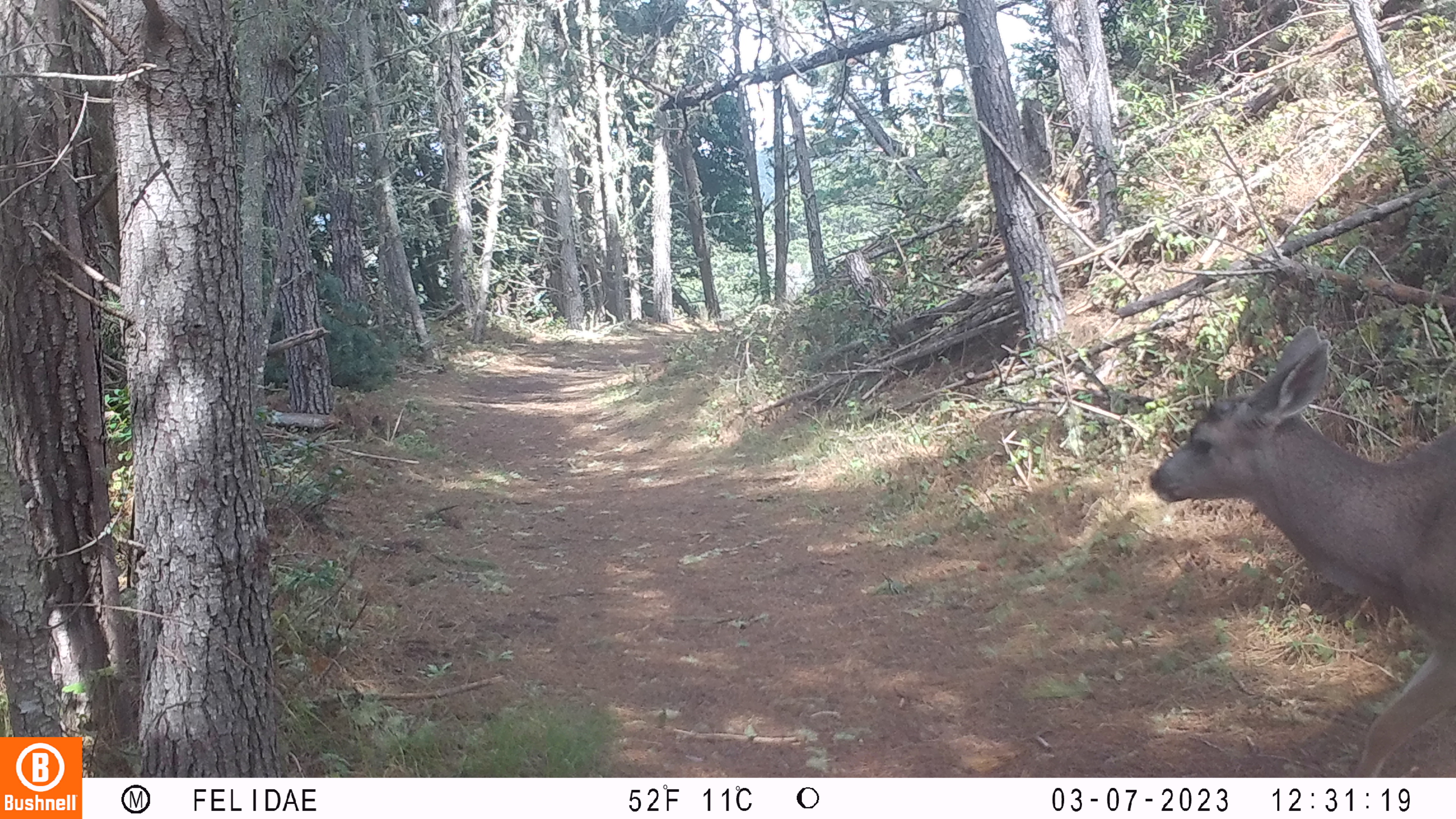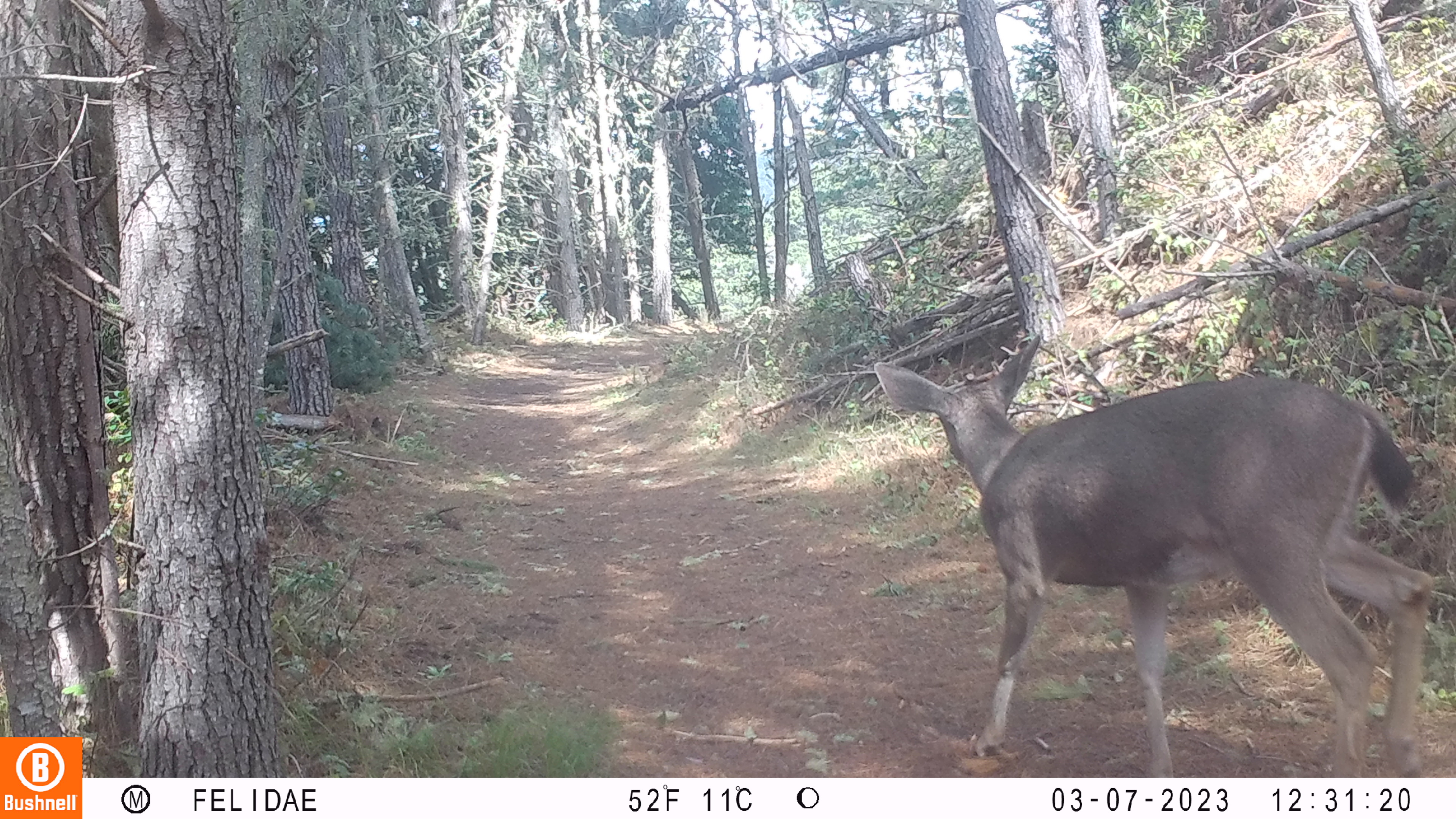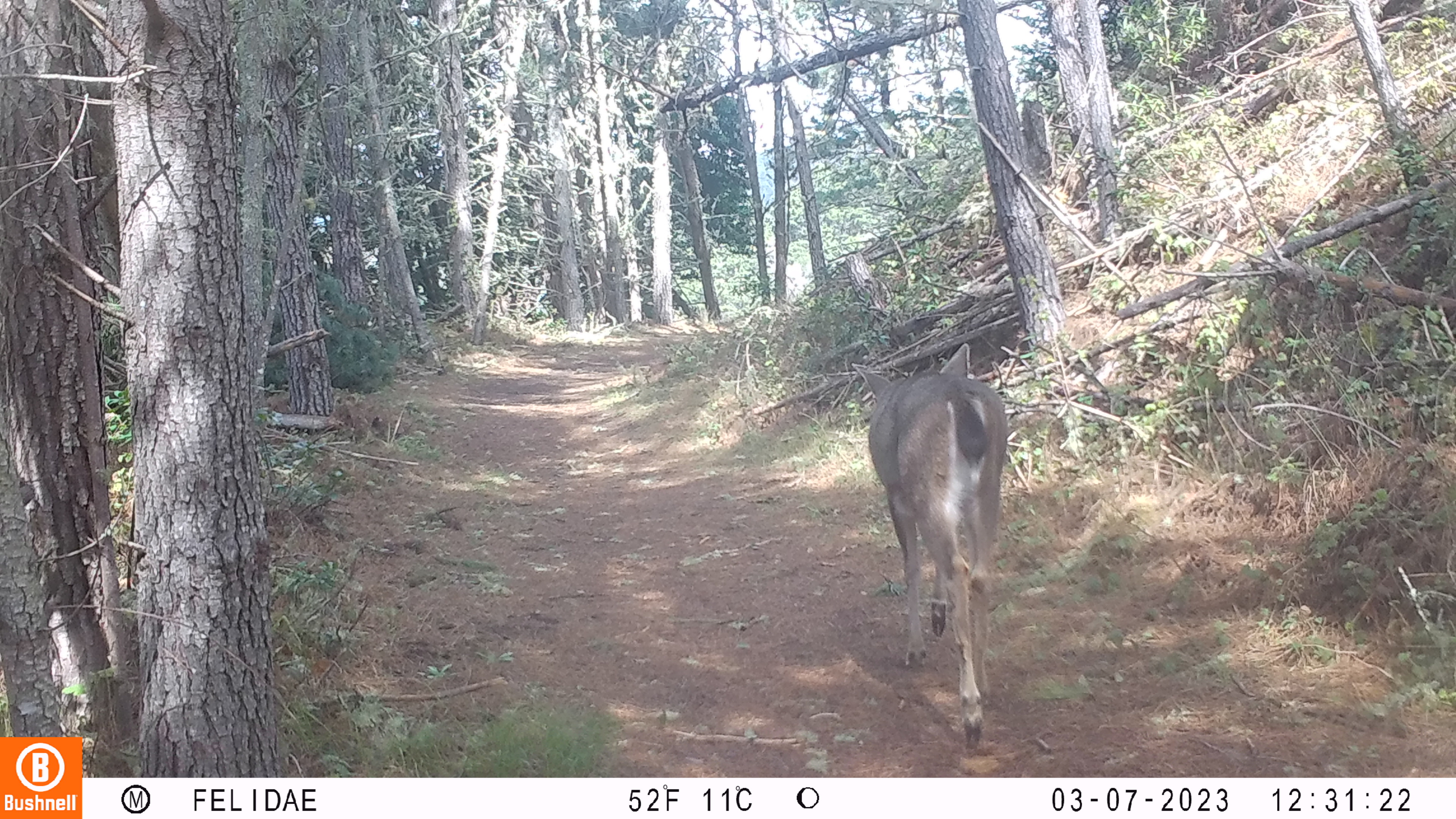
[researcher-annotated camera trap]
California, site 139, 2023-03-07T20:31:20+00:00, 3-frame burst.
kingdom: Animalia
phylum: Chordata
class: Mammalia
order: Artiodactyla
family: Cervidae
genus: Odocoileus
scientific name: Odocoileus hemionus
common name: mule deer